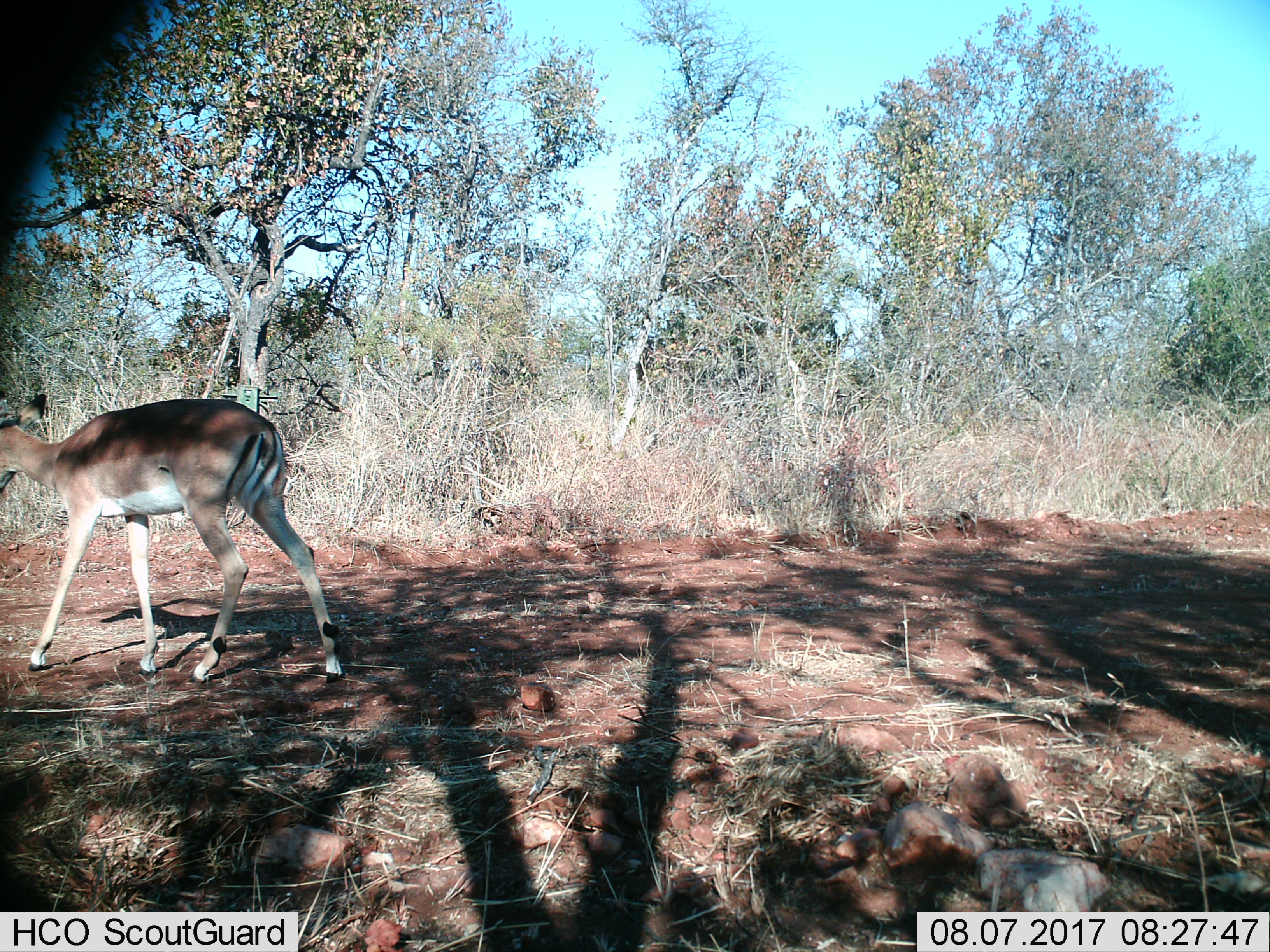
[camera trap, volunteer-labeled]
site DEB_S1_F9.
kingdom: Animalia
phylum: Chordata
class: Mammalia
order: Artiodactyla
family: Bovidae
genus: Aepyceros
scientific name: Aepyceros melampus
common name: impala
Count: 1.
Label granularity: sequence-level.